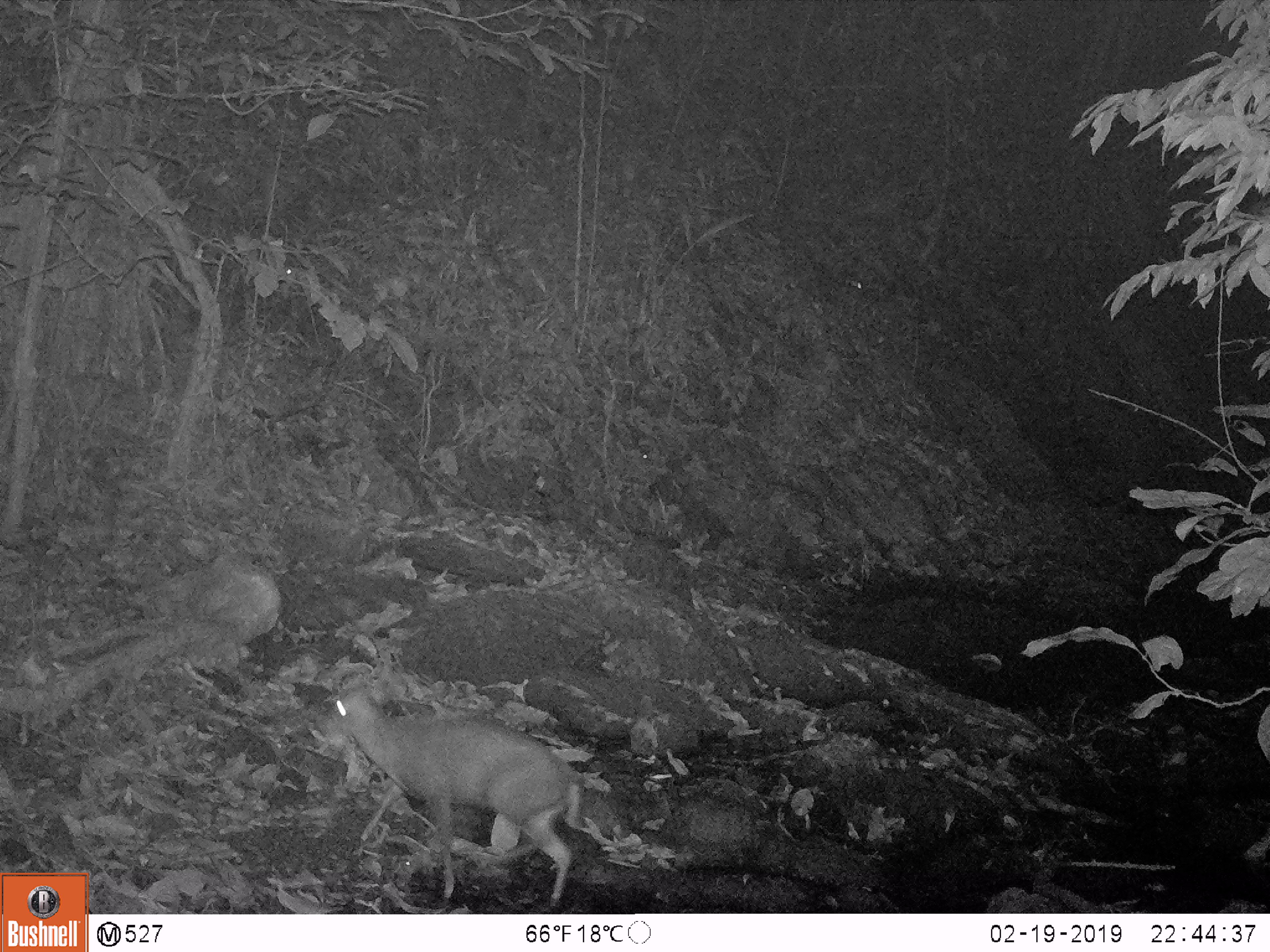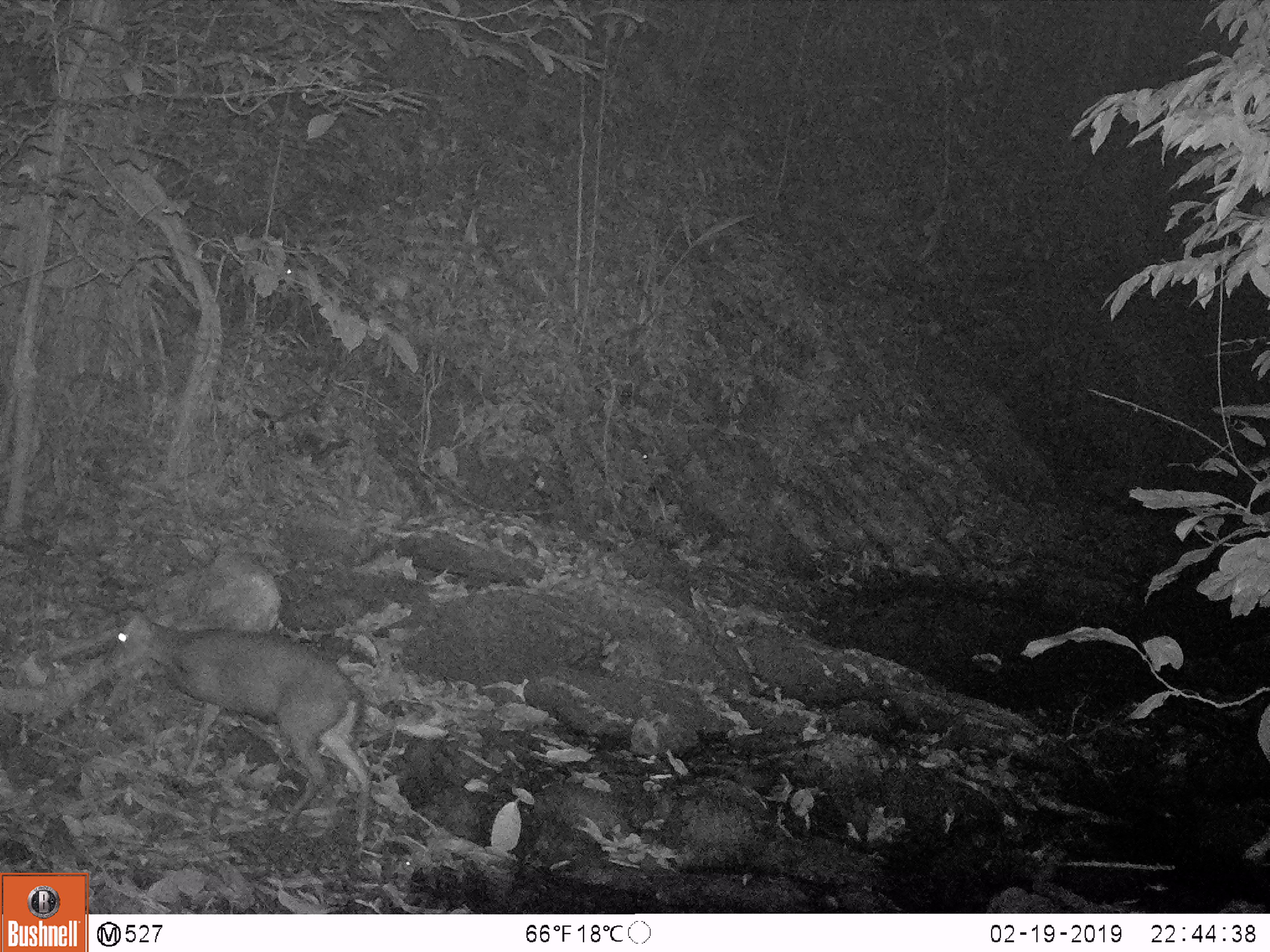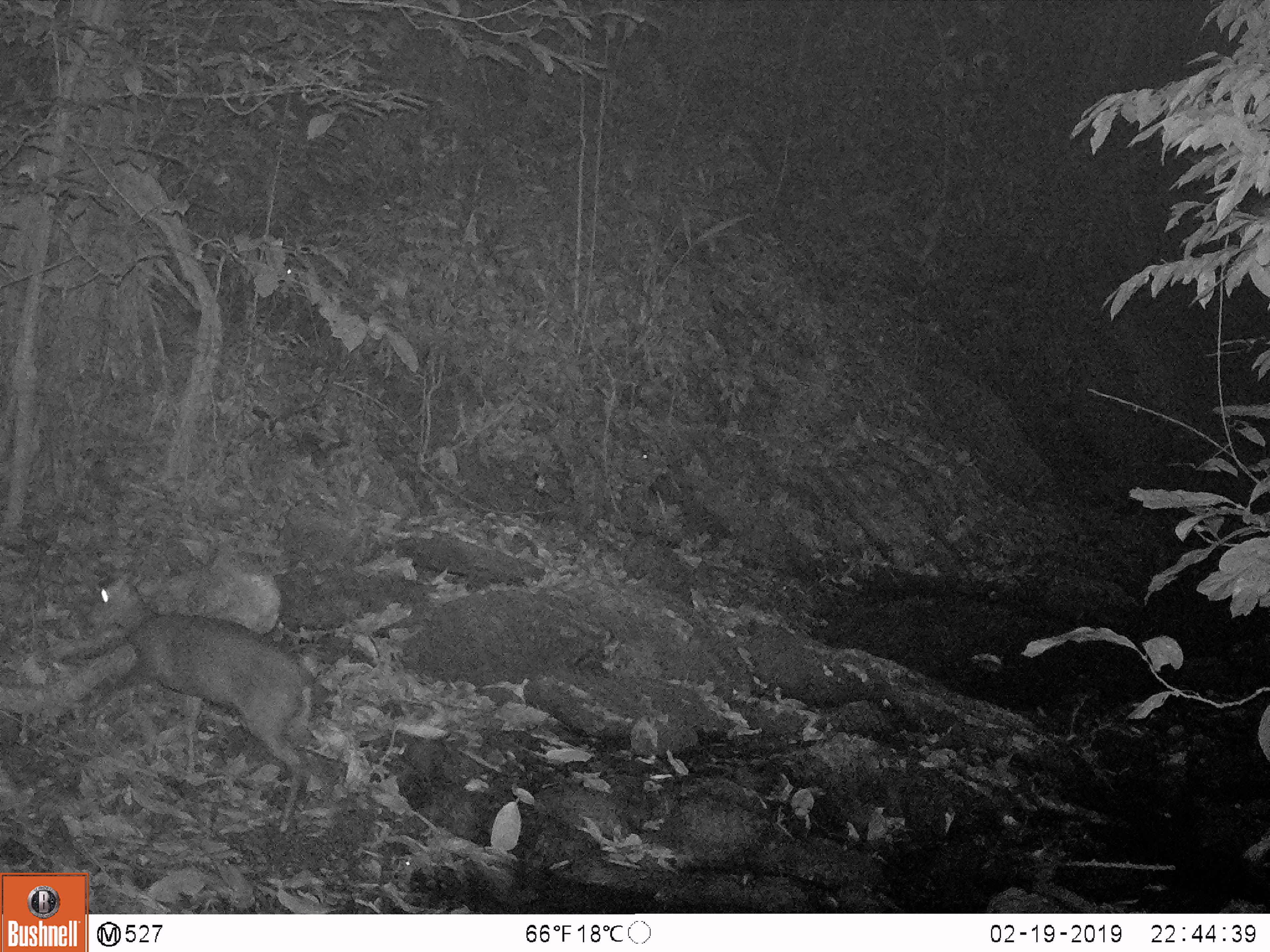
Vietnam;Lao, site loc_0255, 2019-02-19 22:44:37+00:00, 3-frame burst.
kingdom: Animalia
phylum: Chordata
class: Mammalia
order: Artiodactyla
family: Cervidae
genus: Muntiacus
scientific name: Muntiacus rooseveltorum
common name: roosevelt's muntjac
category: roosevelts muntjac group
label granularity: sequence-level